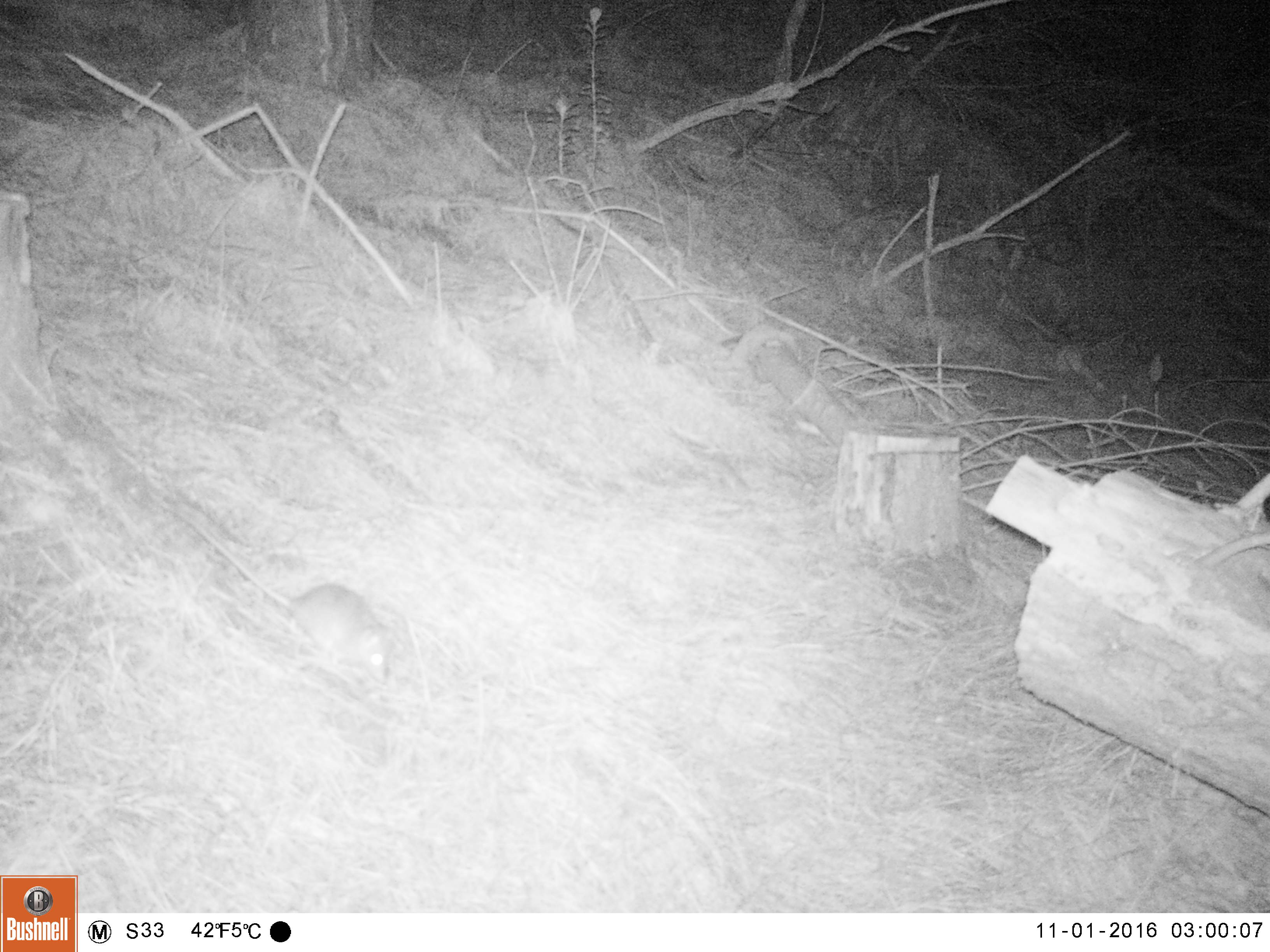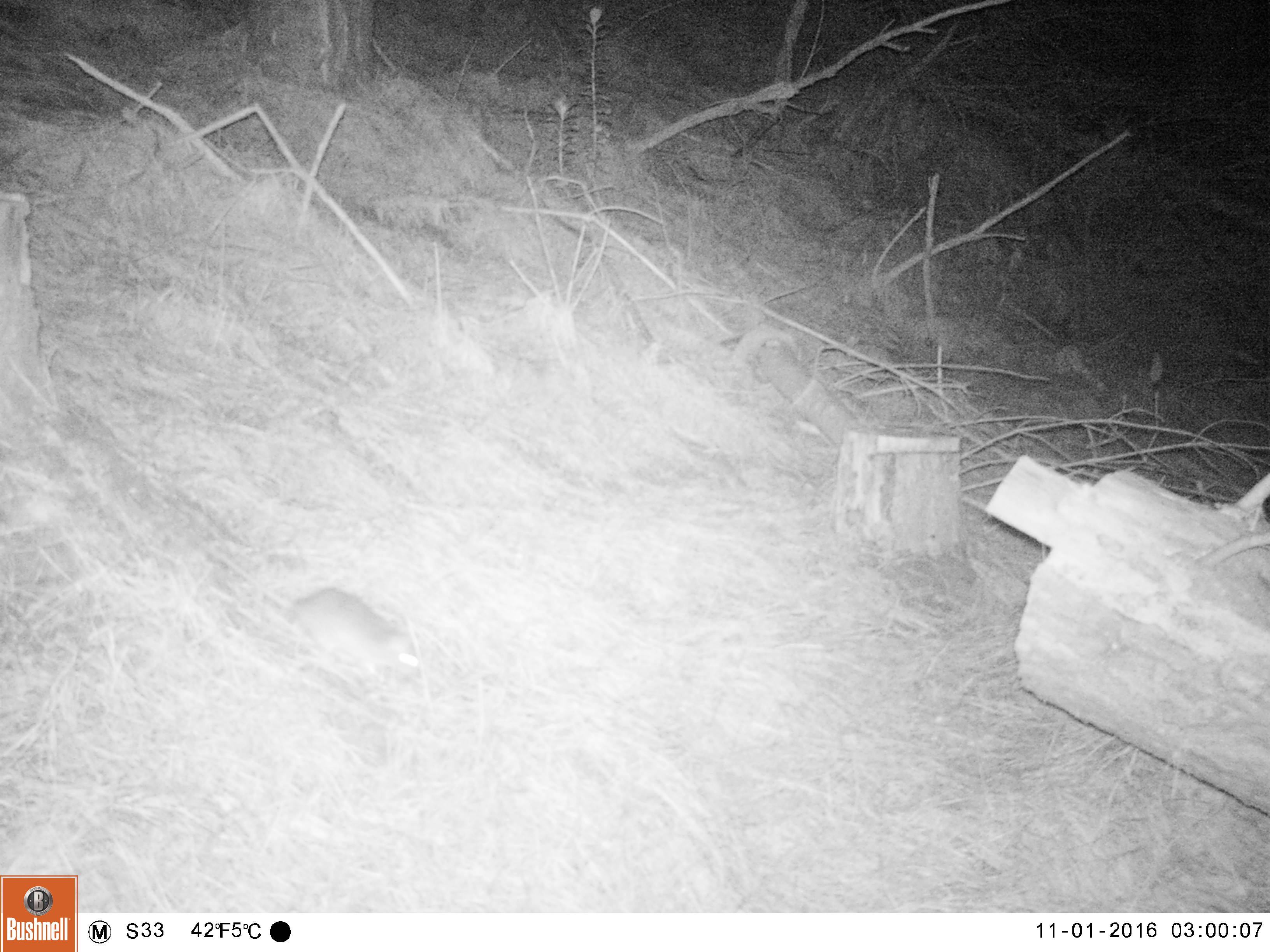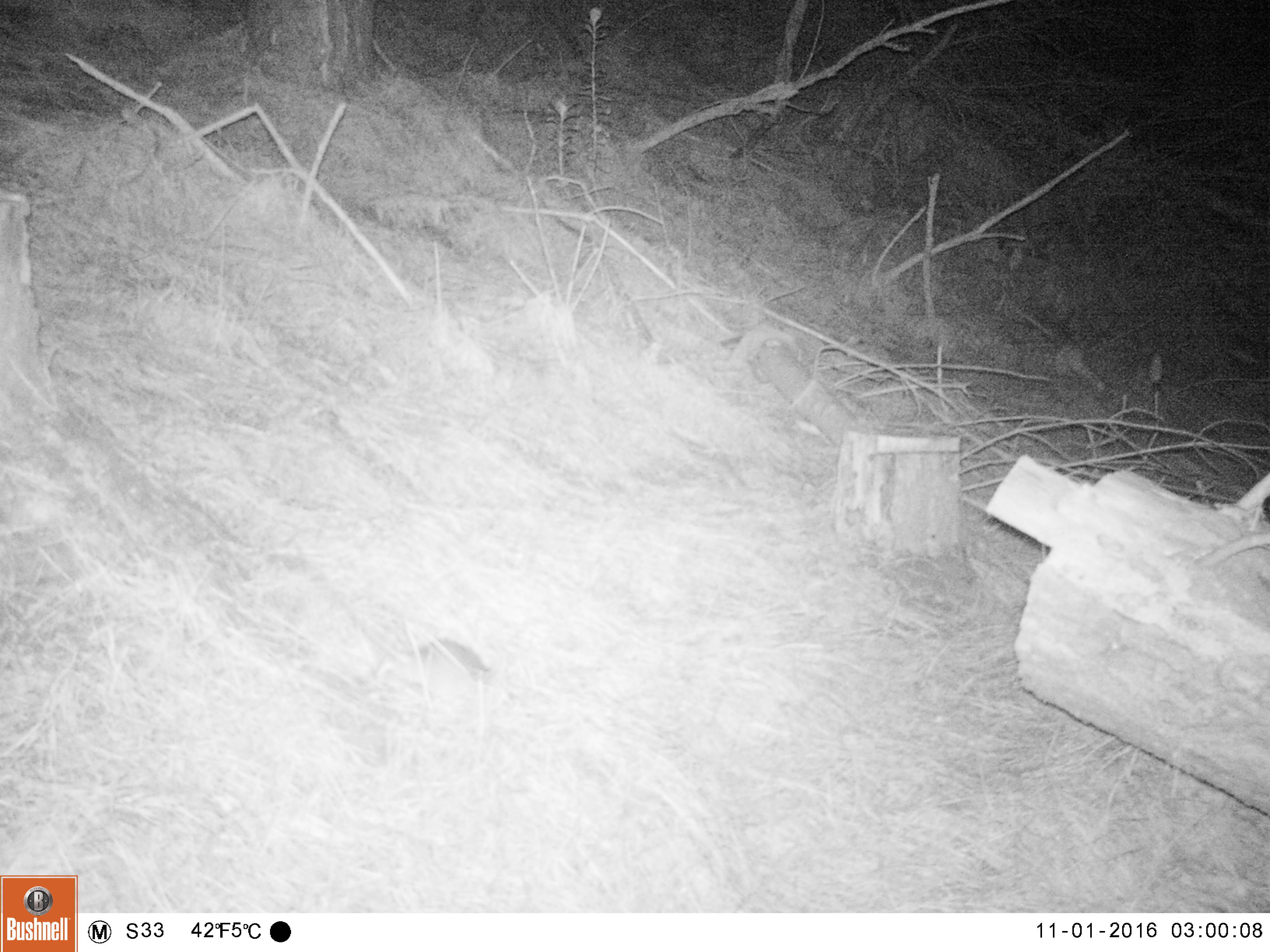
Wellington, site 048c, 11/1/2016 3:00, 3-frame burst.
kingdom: Animalia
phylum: Chordata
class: Mammalia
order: Rodentia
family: Muridae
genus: Rattus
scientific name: Rattus rattus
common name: ship rat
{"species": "ship rat (Rattus rattus)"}